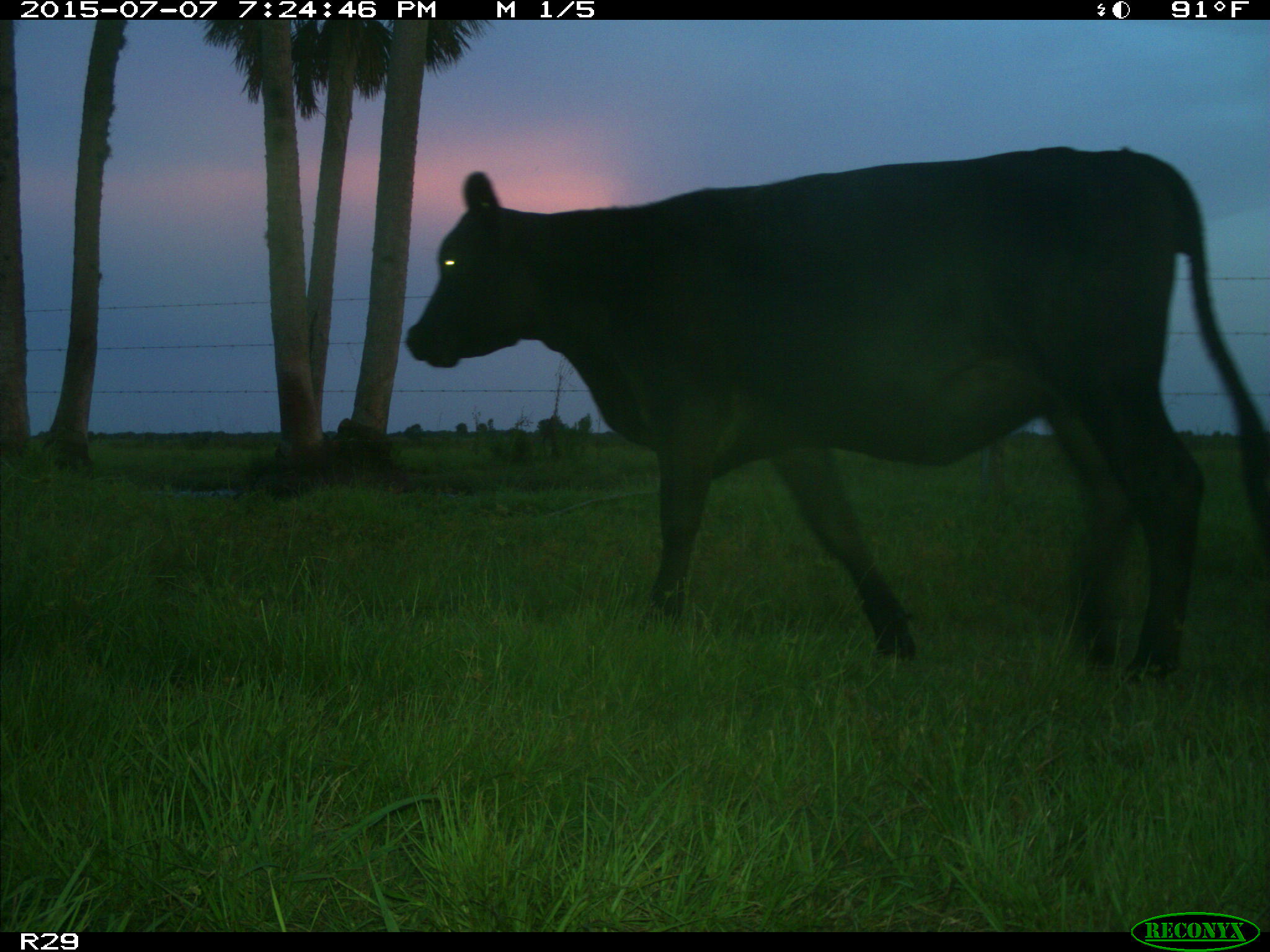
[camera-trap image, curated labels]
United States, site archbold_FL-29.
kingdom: Animalia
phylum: Chordata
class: Mammalia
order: Artiodactyla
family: Bovidae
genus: Bos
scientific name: Bos taurus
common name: domestic cow